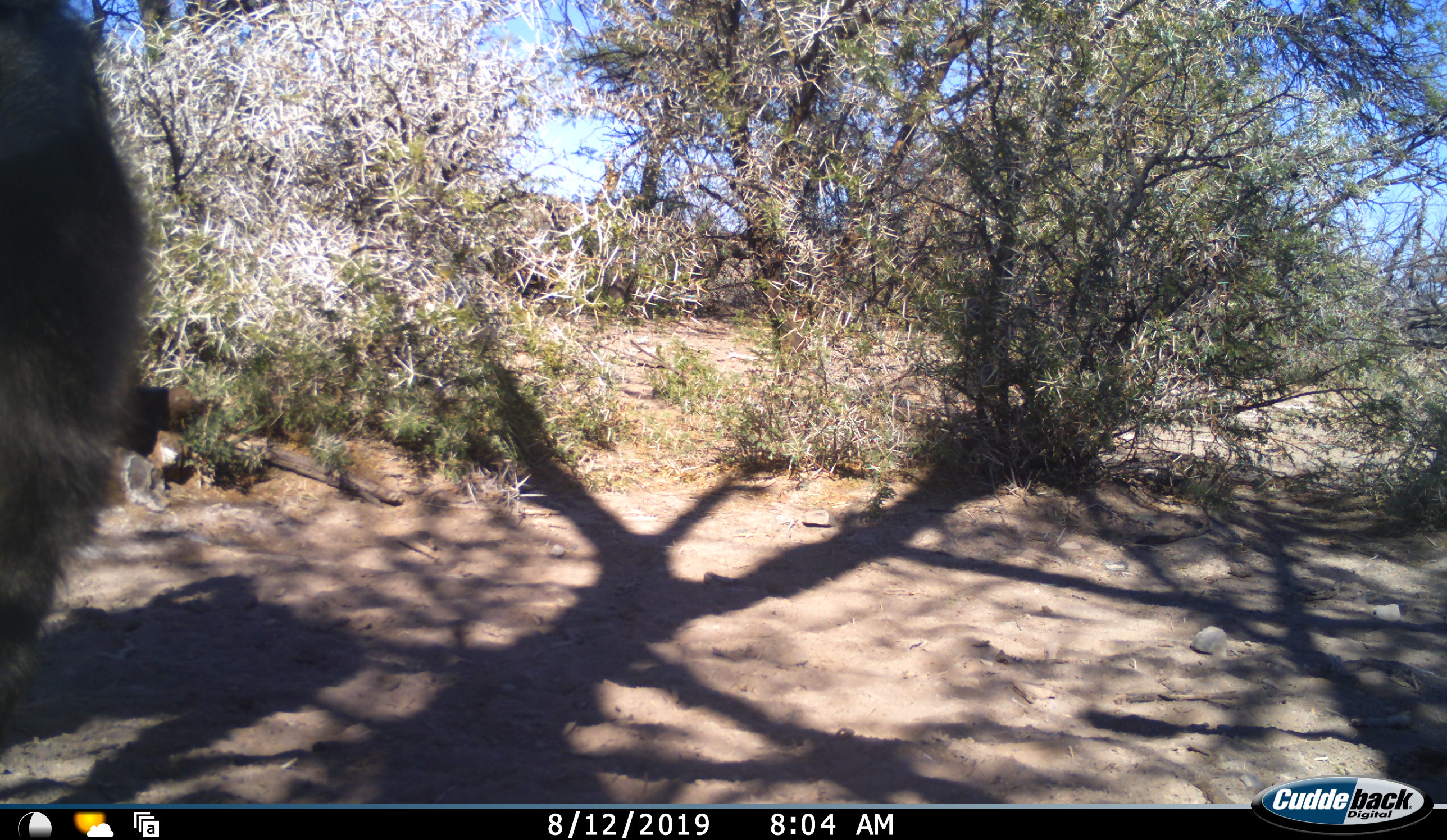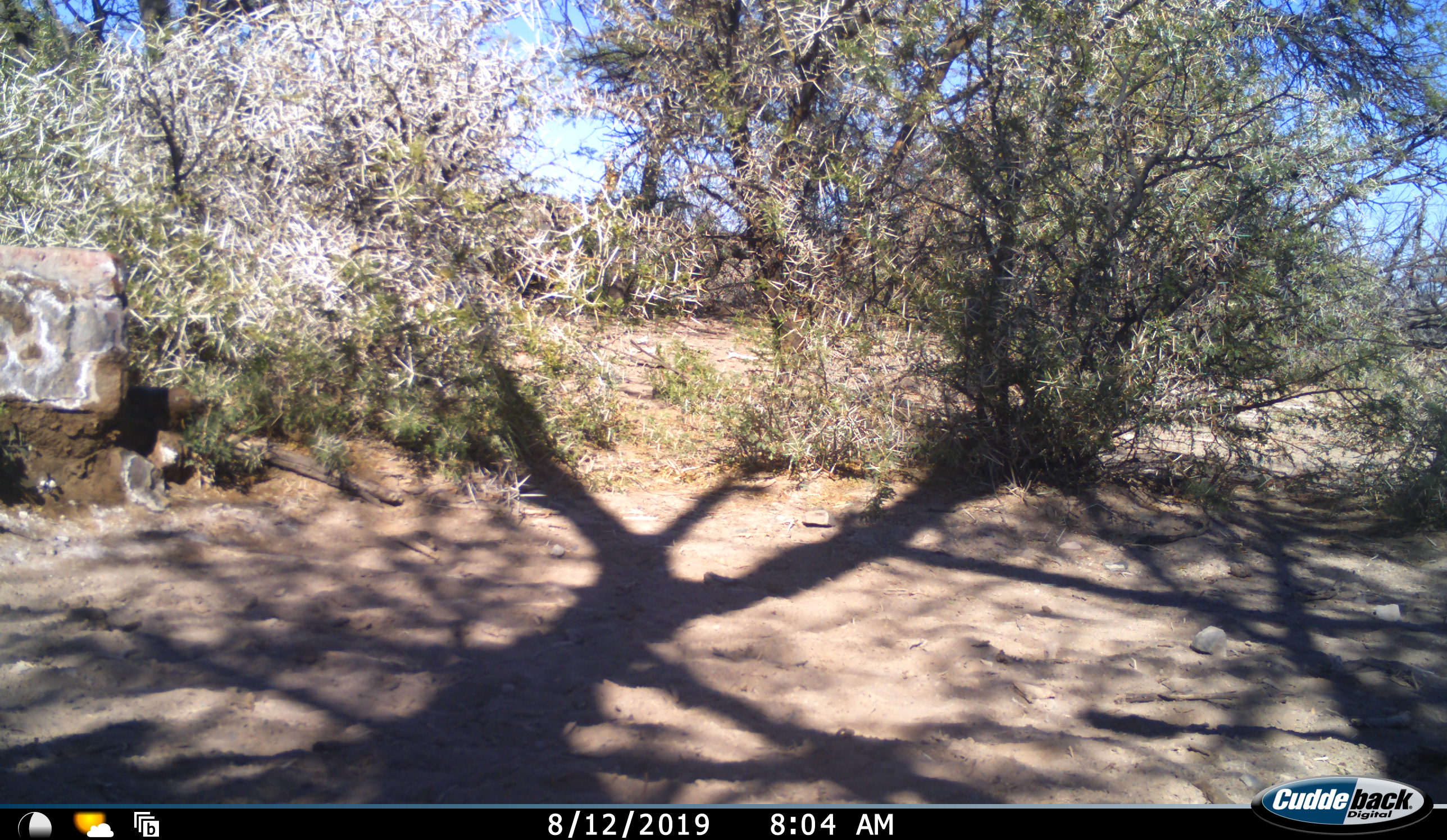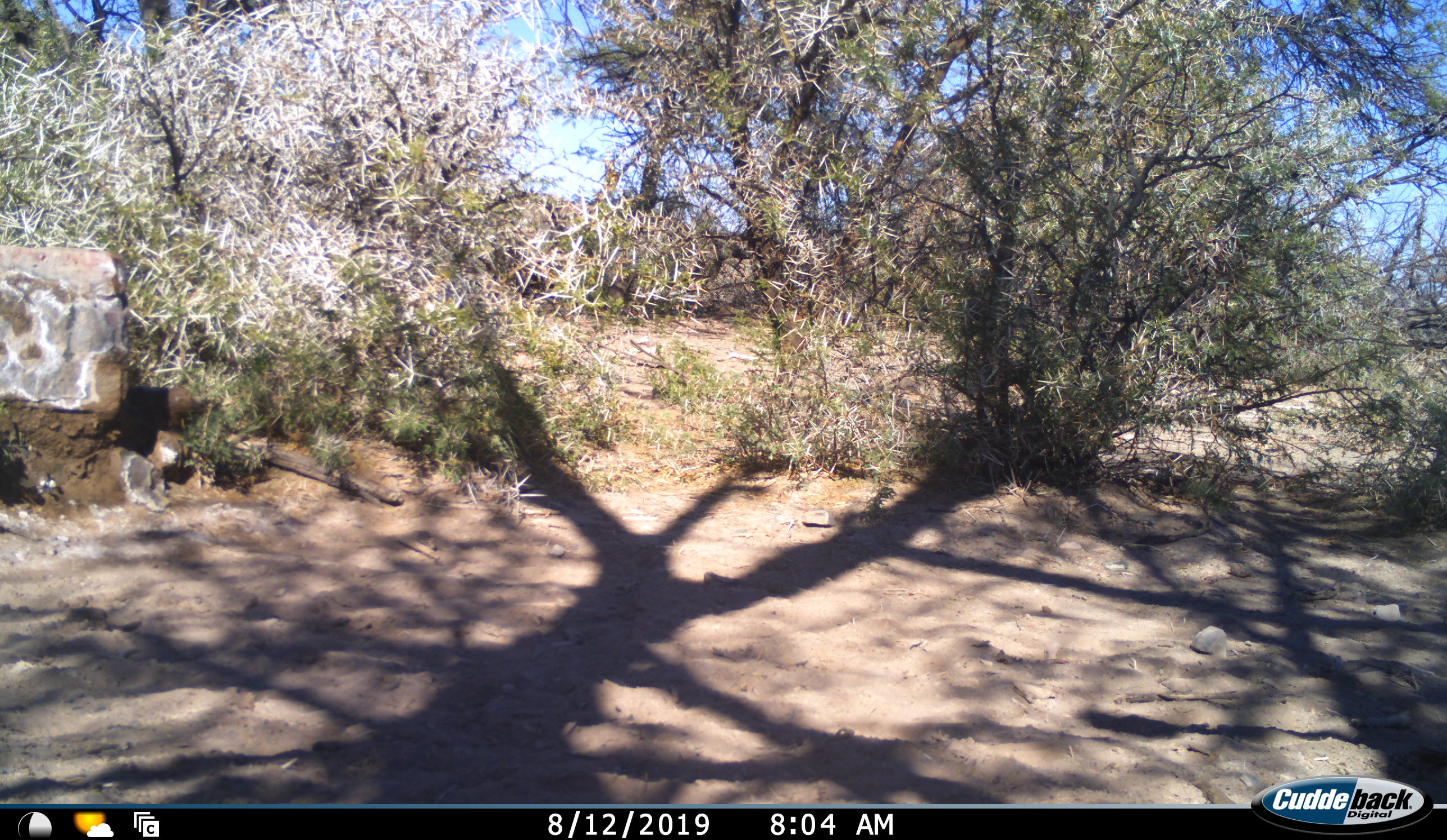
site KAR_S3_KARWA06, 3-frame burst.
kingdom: Animalia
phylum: Chordata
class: Mammalia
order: Primates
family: Cercopithecidae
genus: Papio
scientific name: Papio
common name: baboon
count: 1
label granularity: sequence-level